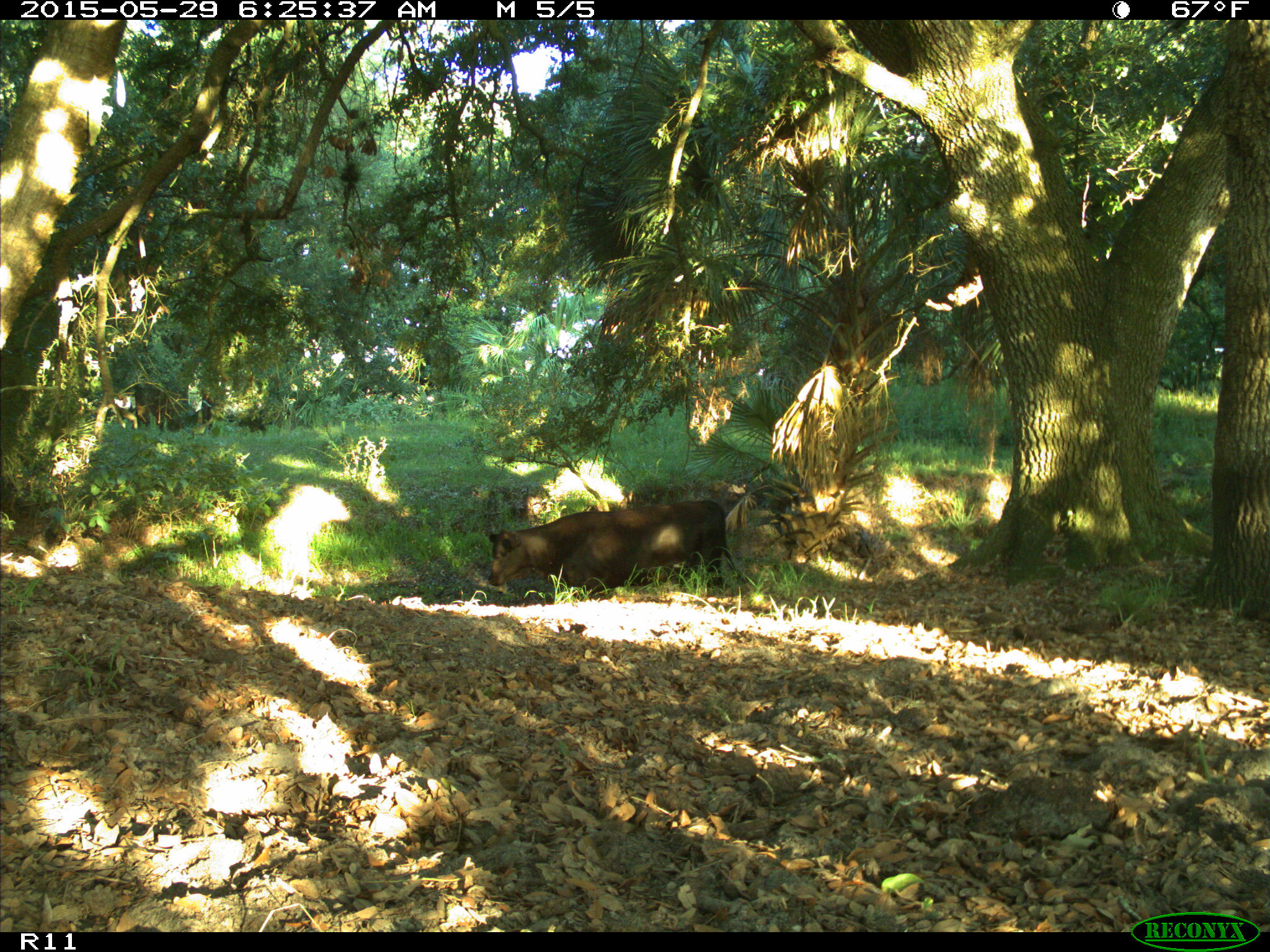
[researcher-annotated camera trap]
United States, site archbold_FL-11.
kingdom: Animalia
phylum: Chordata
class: Mammalia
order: Artiodactyla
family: Bovidae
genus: Bos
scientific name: Bos taurus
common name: domestic cow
Bos taurus (domestic cow).